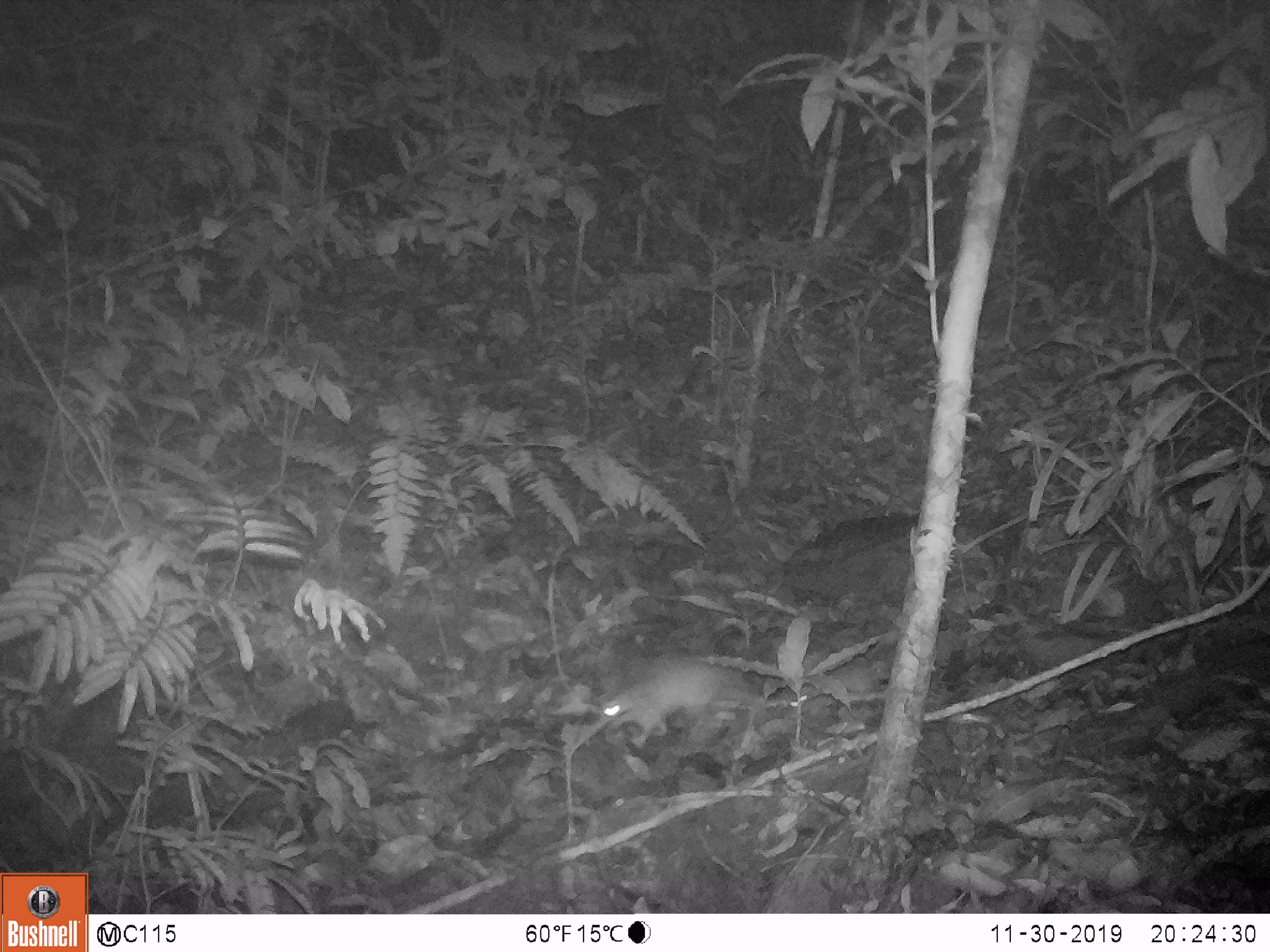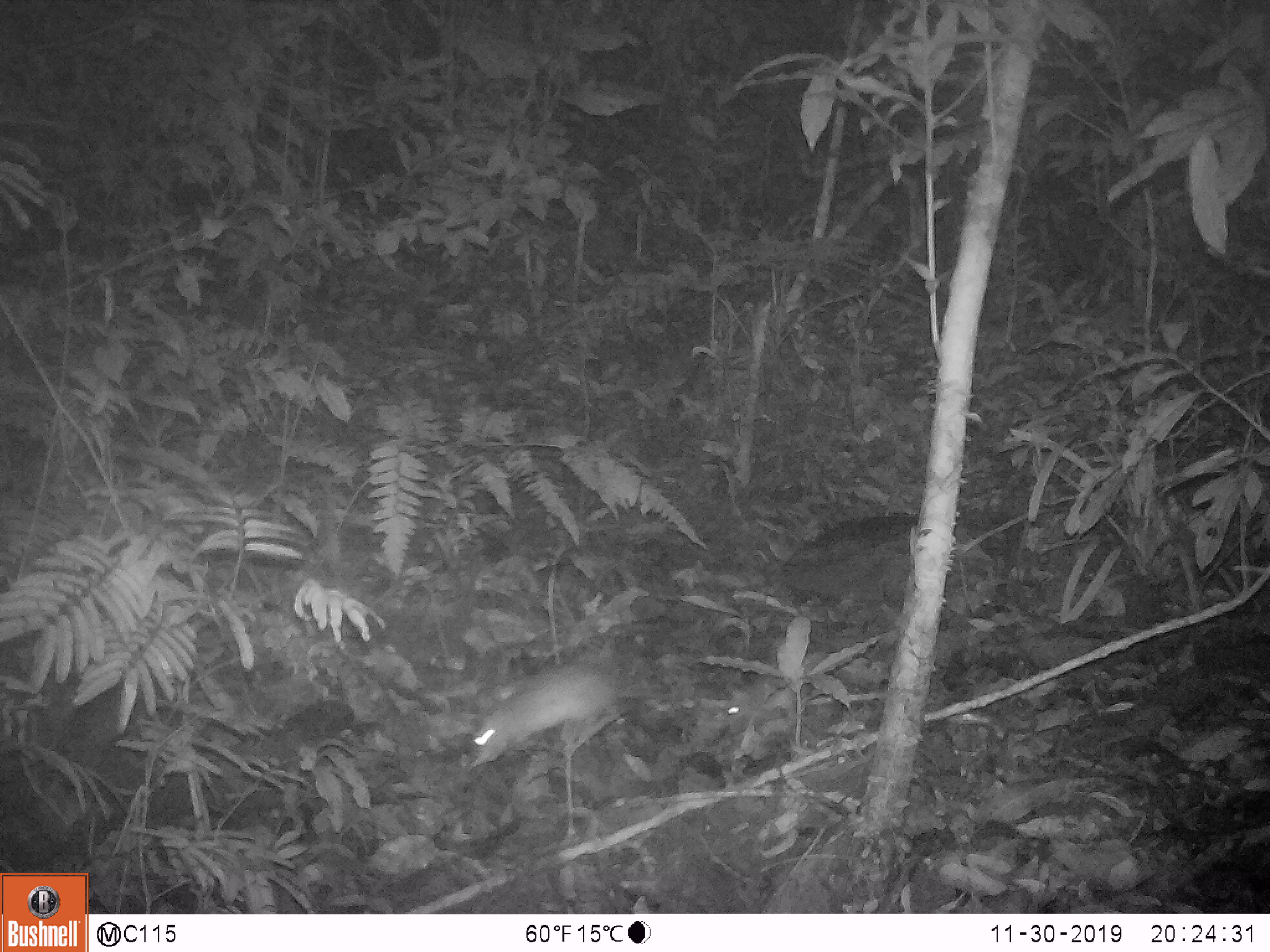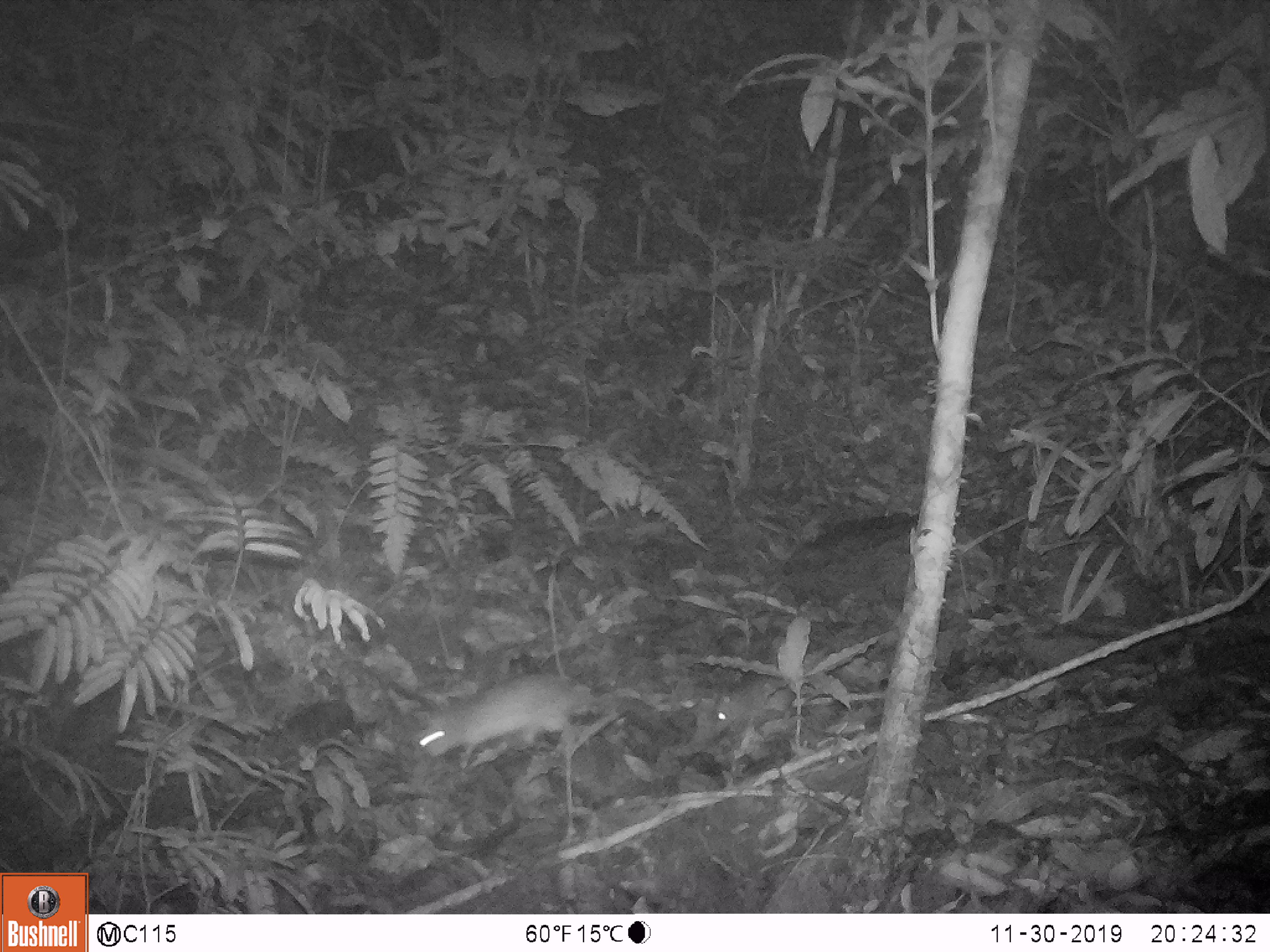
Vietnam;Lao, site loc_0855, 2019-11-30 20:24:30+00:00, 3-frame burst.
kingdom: Animalia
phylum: Chordata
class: Mammalia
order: Rodentia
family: Muridae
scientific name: Muridae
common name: old-world mice and rats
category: unidentified murid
Unidentified murid (old-world mice and rats) (Muridae). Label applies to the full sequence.